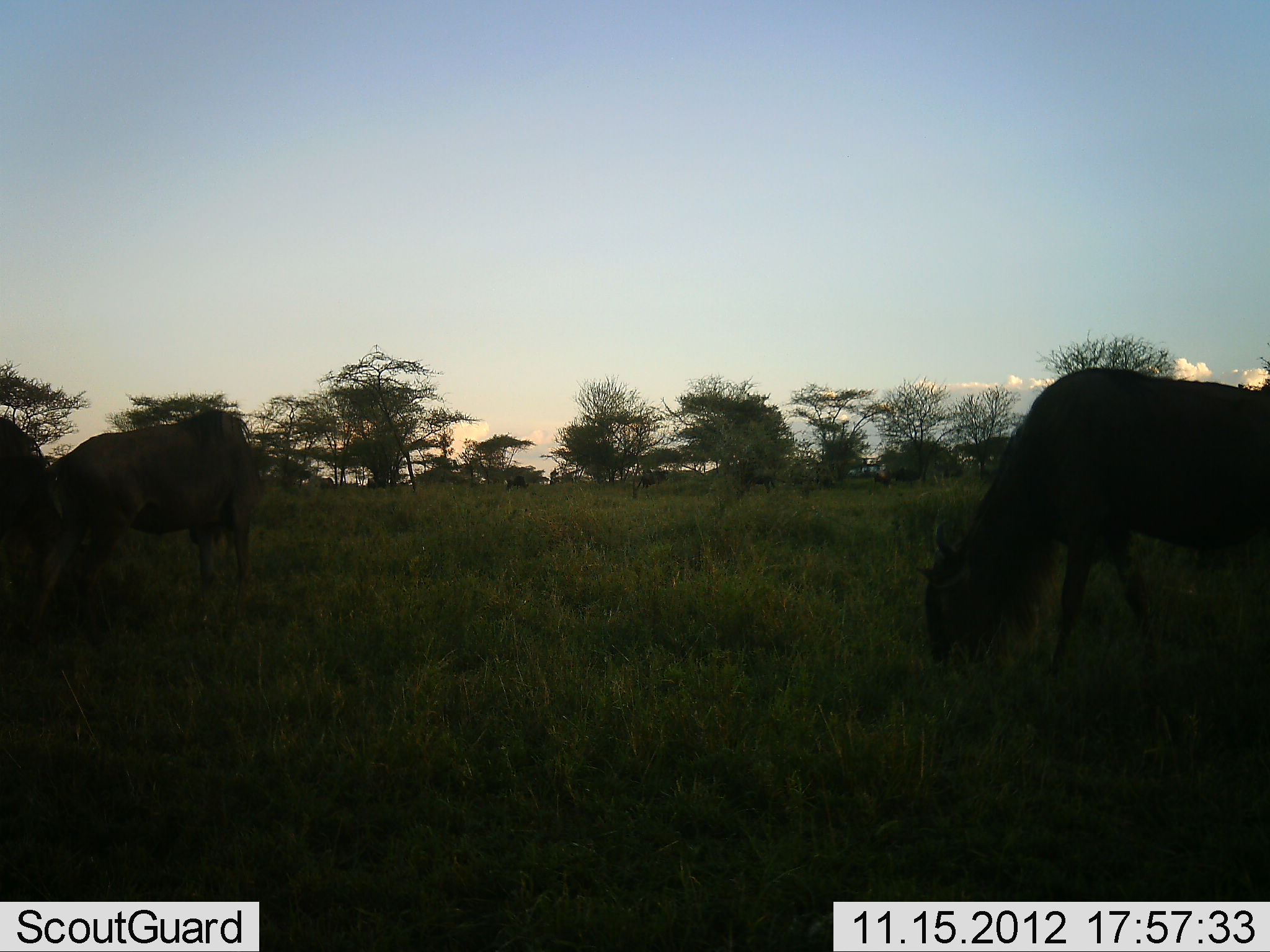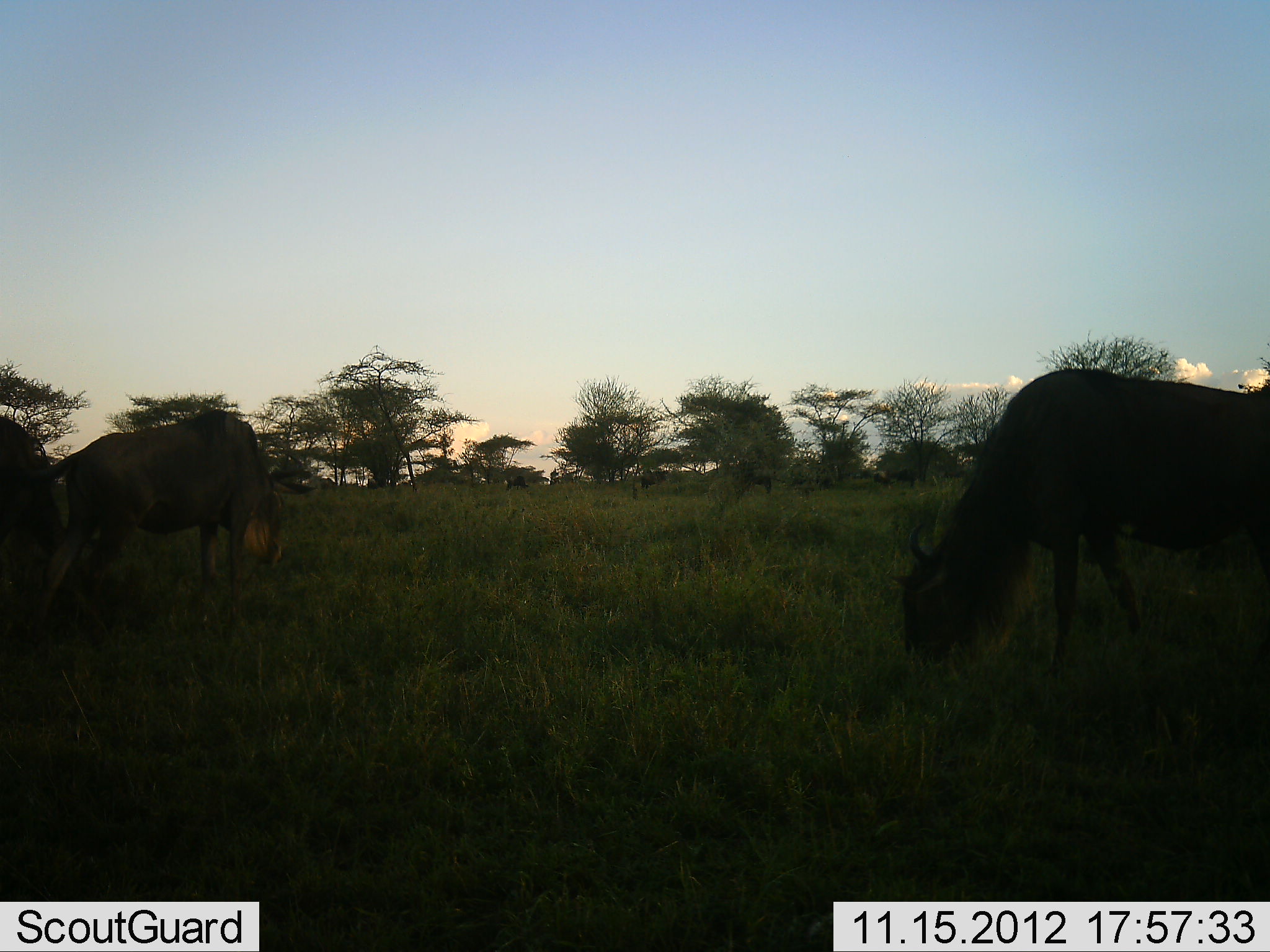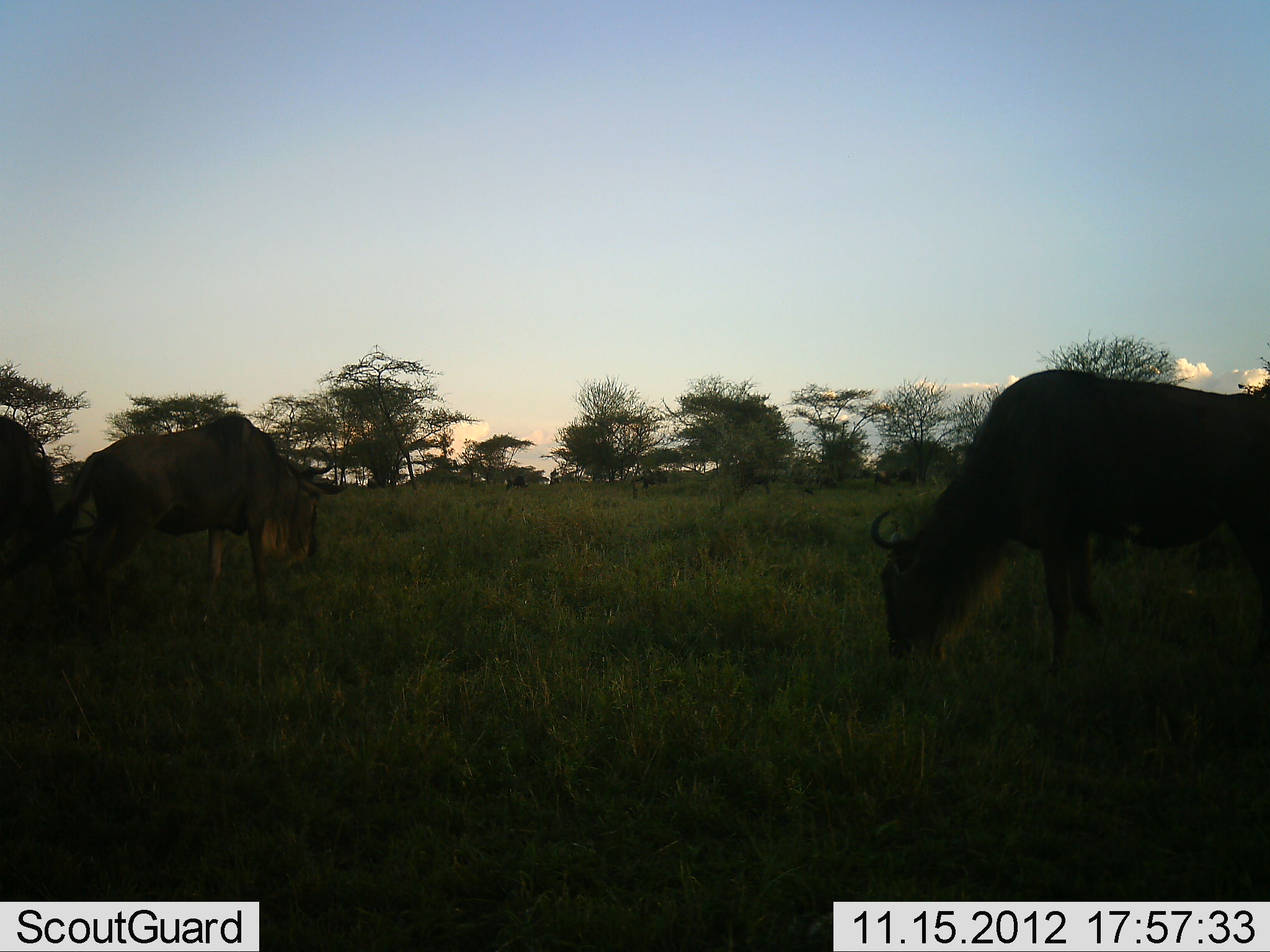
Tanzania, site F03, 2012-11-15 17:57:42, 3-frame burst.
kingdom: Animalia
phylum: Chordata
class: Mammalia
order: Artiodactyla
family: Bovidae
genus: Connochaetes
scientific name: Connochaetes taurinus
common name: blue wildebeest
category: wildebeest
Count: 3.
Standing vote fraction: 64%.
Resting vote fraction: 0%.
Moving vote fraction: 0%.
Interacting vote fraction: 0%.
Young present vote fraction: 0%.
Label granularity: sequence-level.